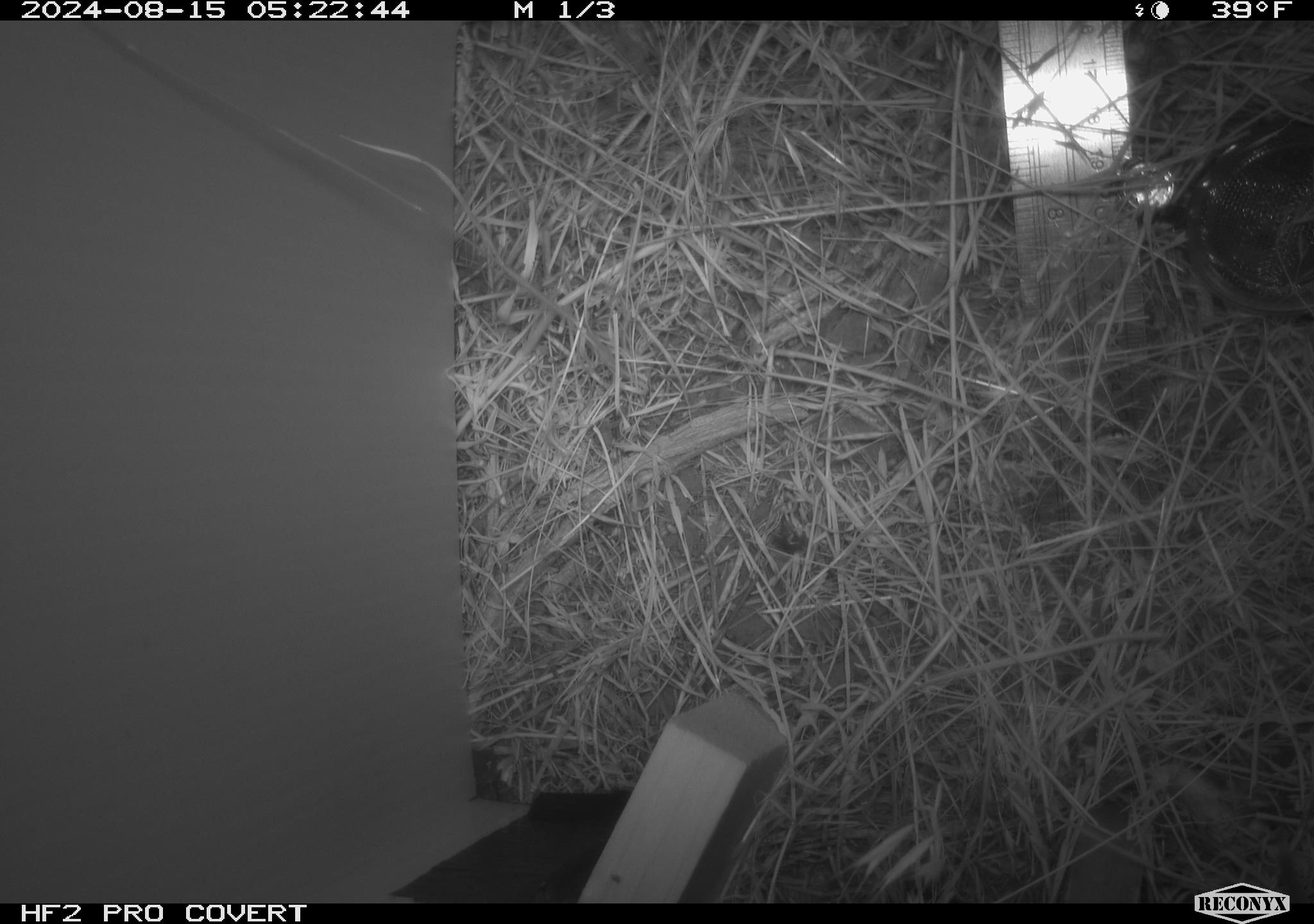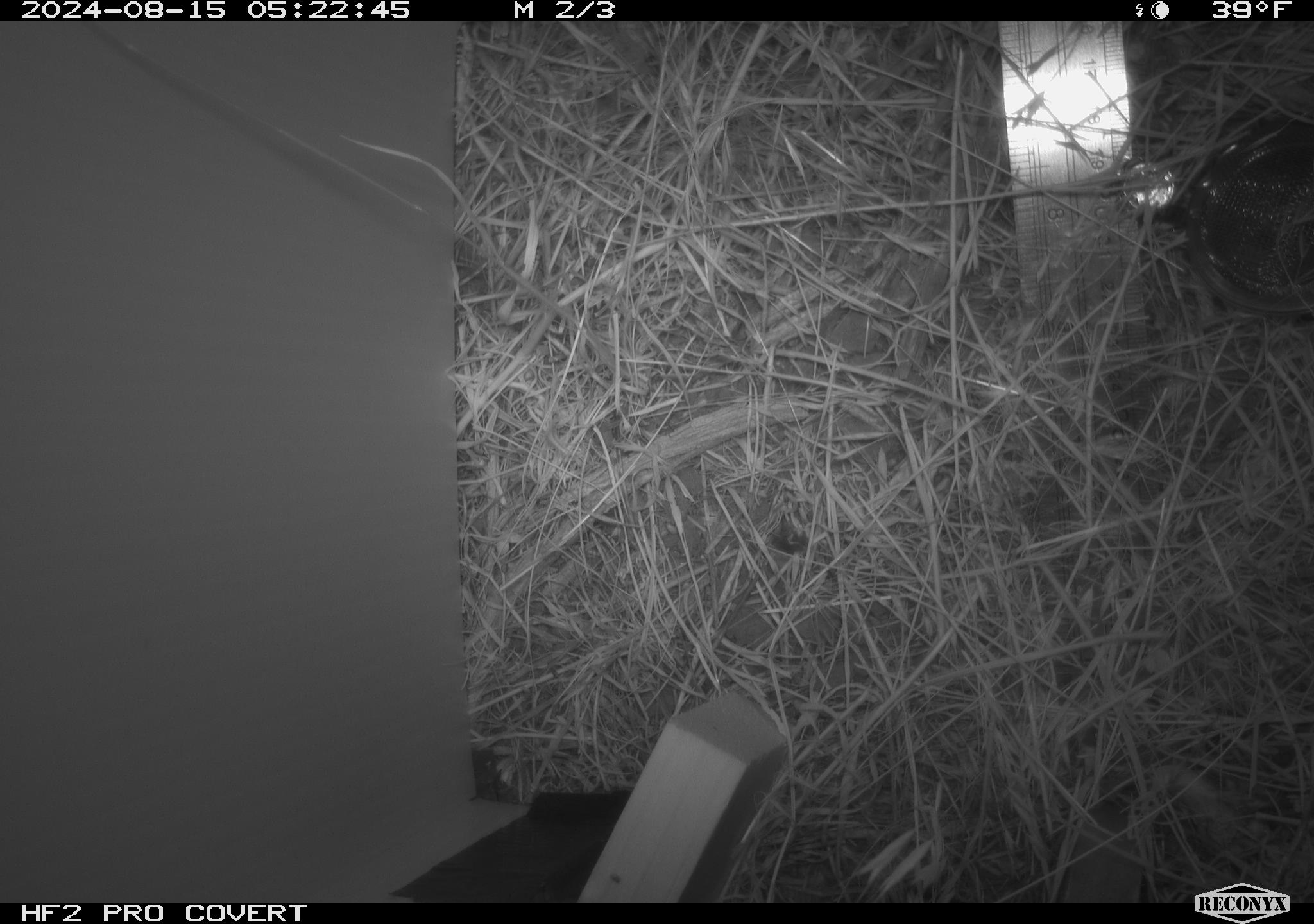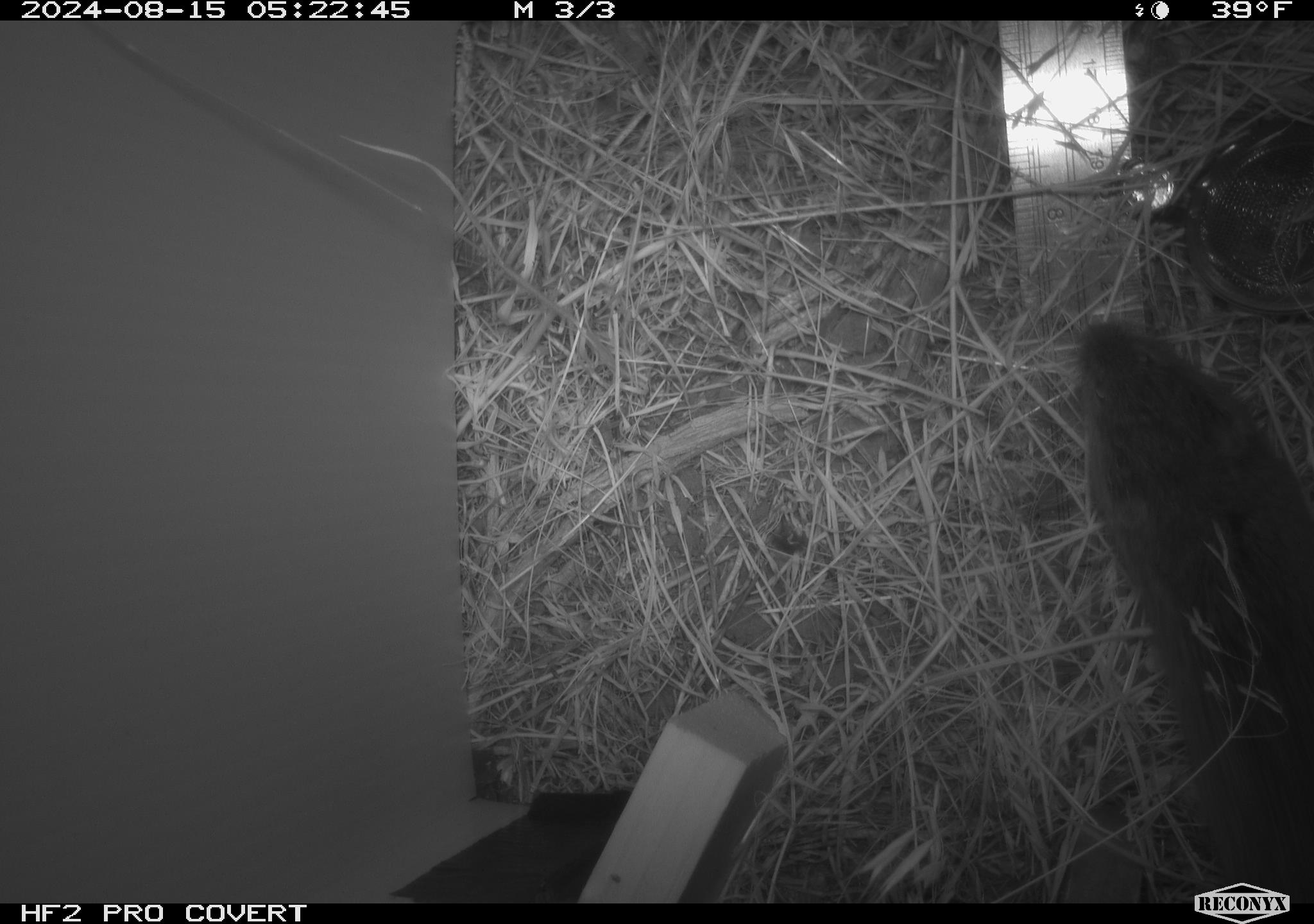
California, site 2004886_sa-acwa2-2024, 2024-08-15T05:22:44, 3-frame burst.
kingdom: Animalia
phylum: Chordata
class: Mammalia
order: Rodentia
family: Cricetidae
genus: Microtus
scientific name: Microtus californicus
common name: california vole